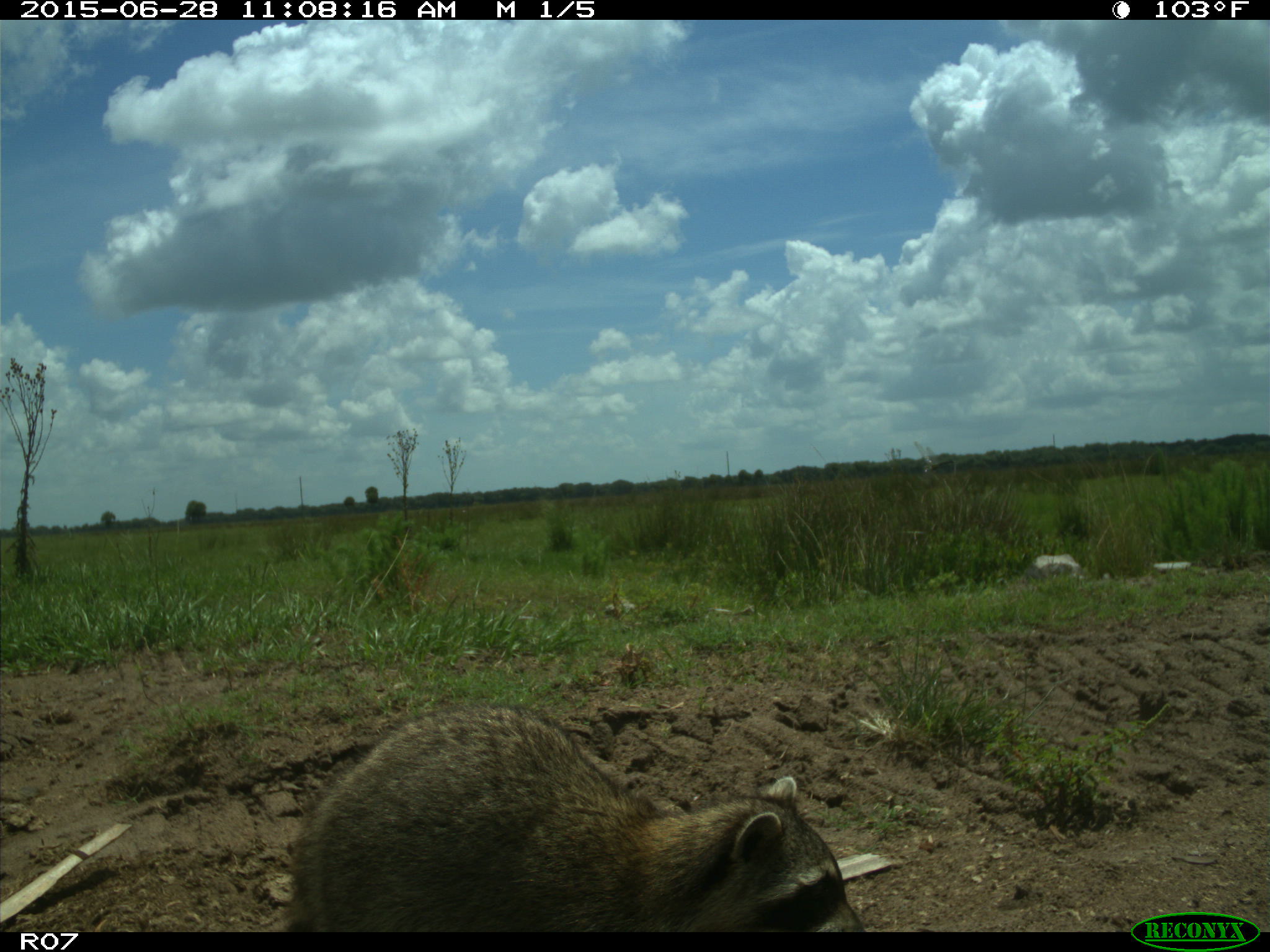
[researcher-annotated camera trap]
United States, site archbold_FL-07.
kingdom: Animalia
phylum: Chordata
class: Mammalia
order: Carnivora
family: Procyonidae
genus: Procyon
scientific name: Procyon lotor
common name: common raccoon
Procyon lotor (common raccoon).